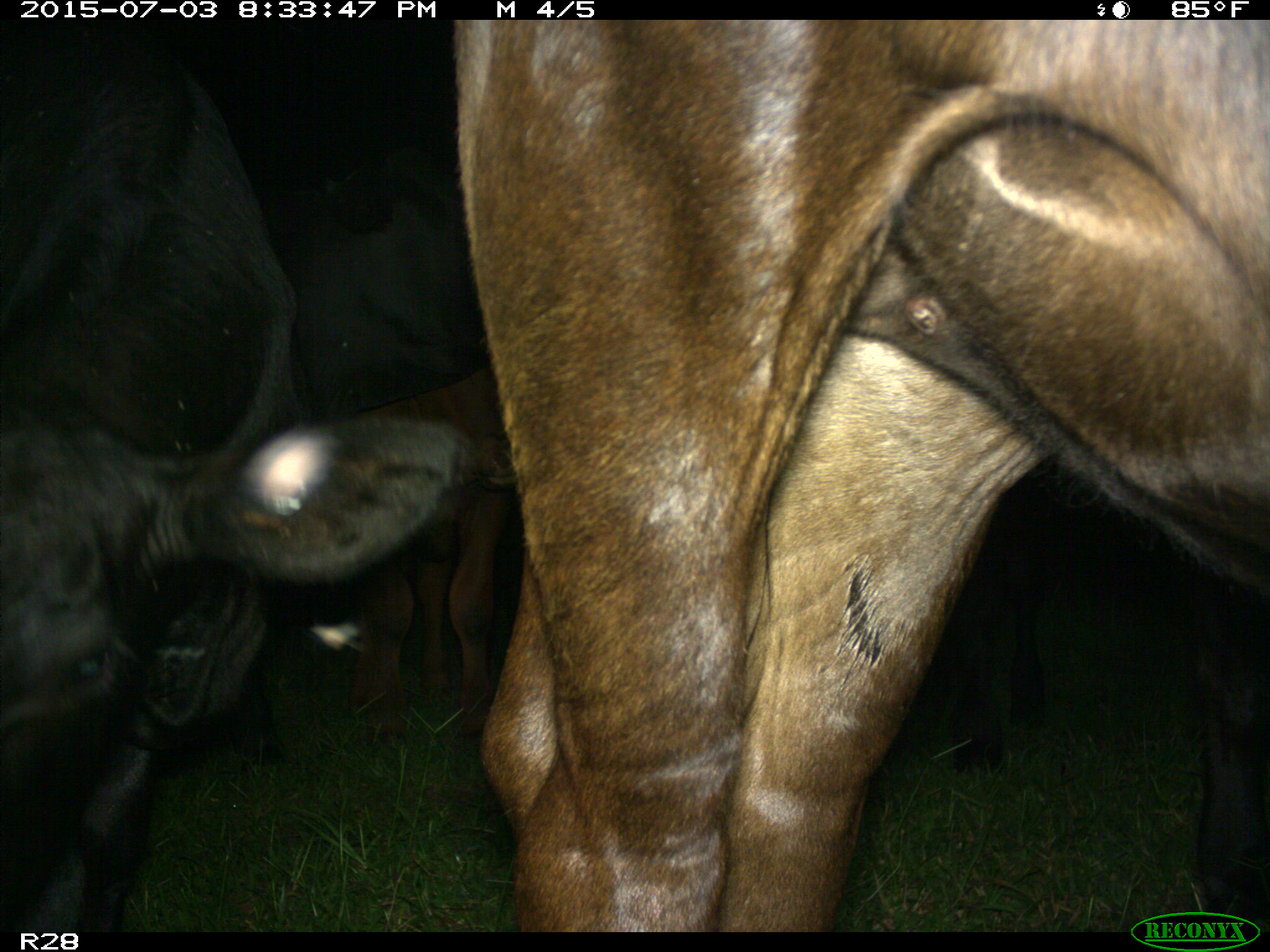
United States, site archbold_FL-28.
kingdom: Animalia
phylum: Chordata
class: Mammalia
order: Artiodactyla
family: Bovidae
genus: Bos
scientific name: Bos taurus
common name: domestic cow